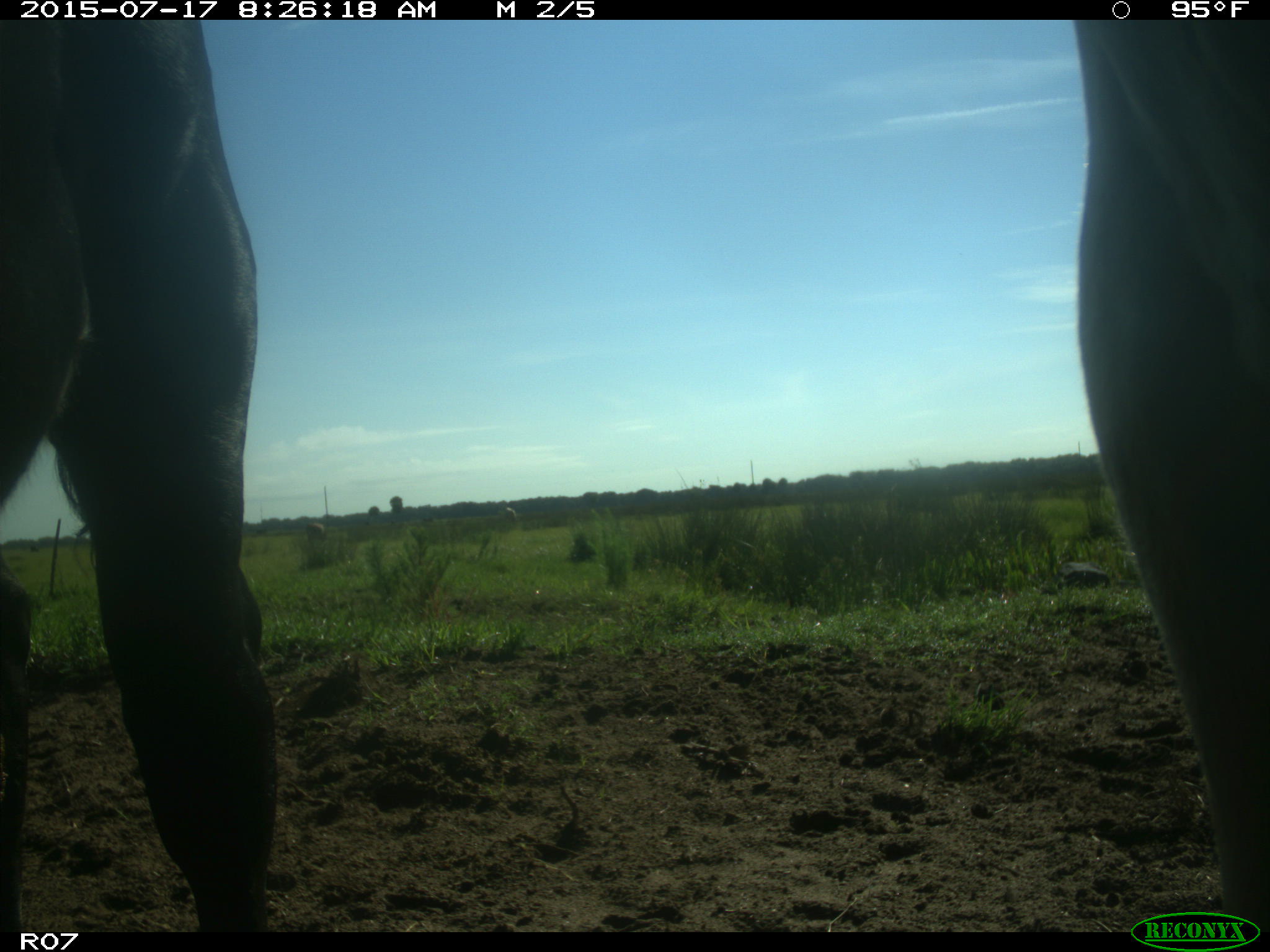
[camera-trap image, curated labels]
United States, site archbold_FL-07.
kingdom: Animalia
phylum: Chordata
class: Mammalia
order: Artiodactyla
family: Bovidae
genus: Bos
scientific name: Bos taurus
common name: domestic cow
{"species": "Bos taurus (domestic cow)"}